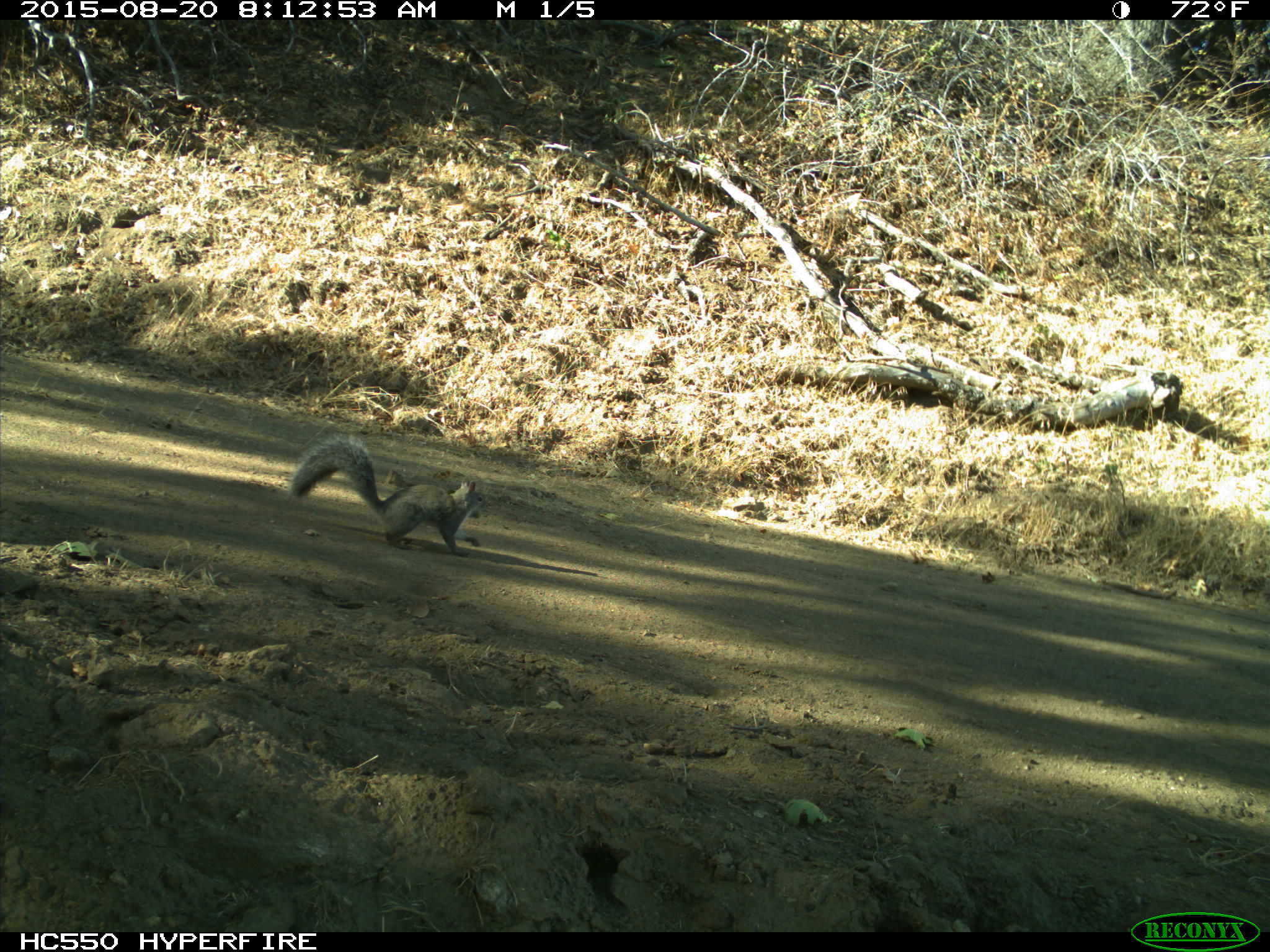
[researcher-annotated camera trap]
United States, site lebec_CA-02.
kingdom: Animalia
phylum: Chordata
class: Mammalia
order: Rodentia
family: Sciuridae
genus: Sciurus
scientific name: Sciurus carolinensis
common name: eastern gray squirrel